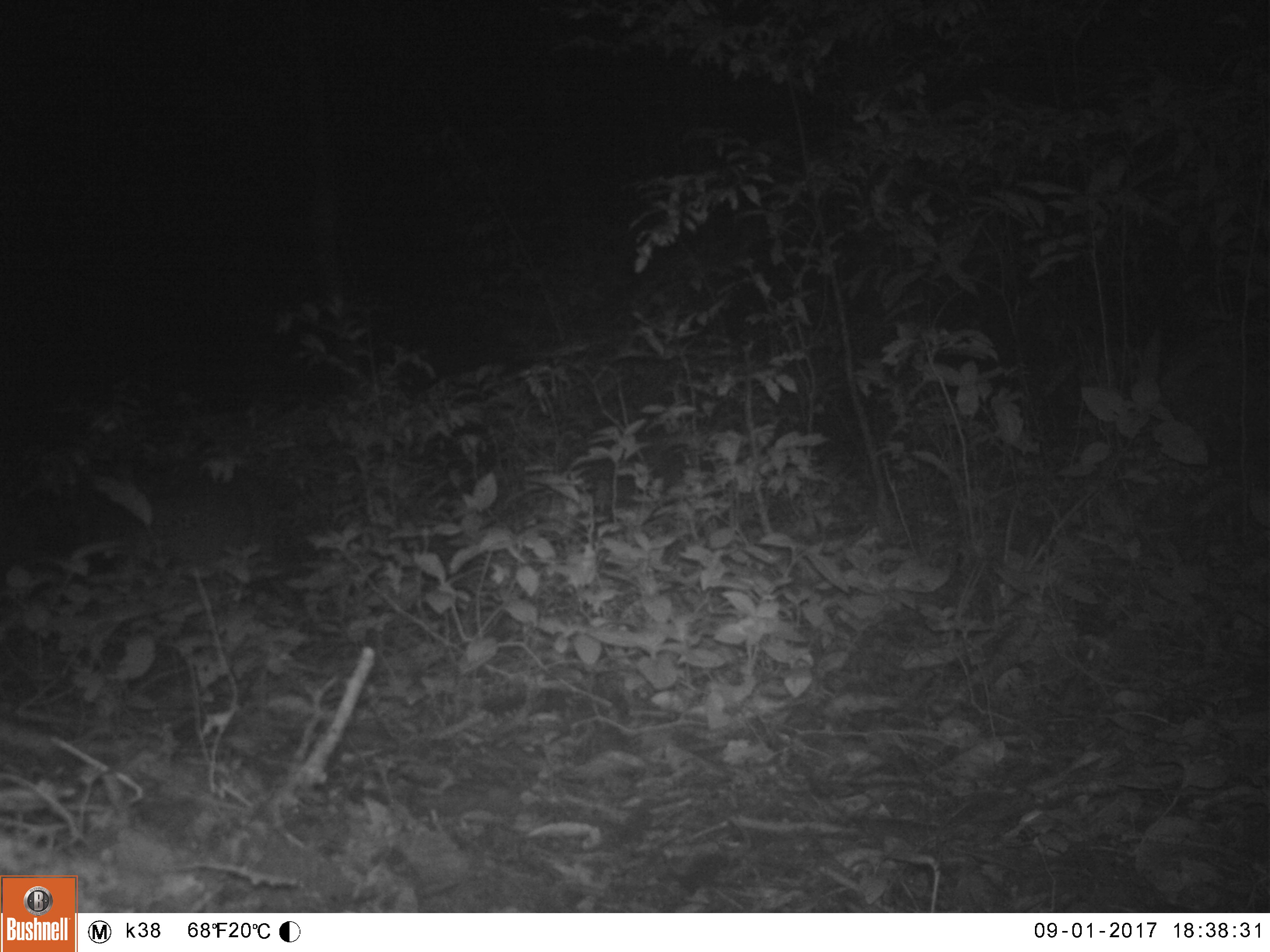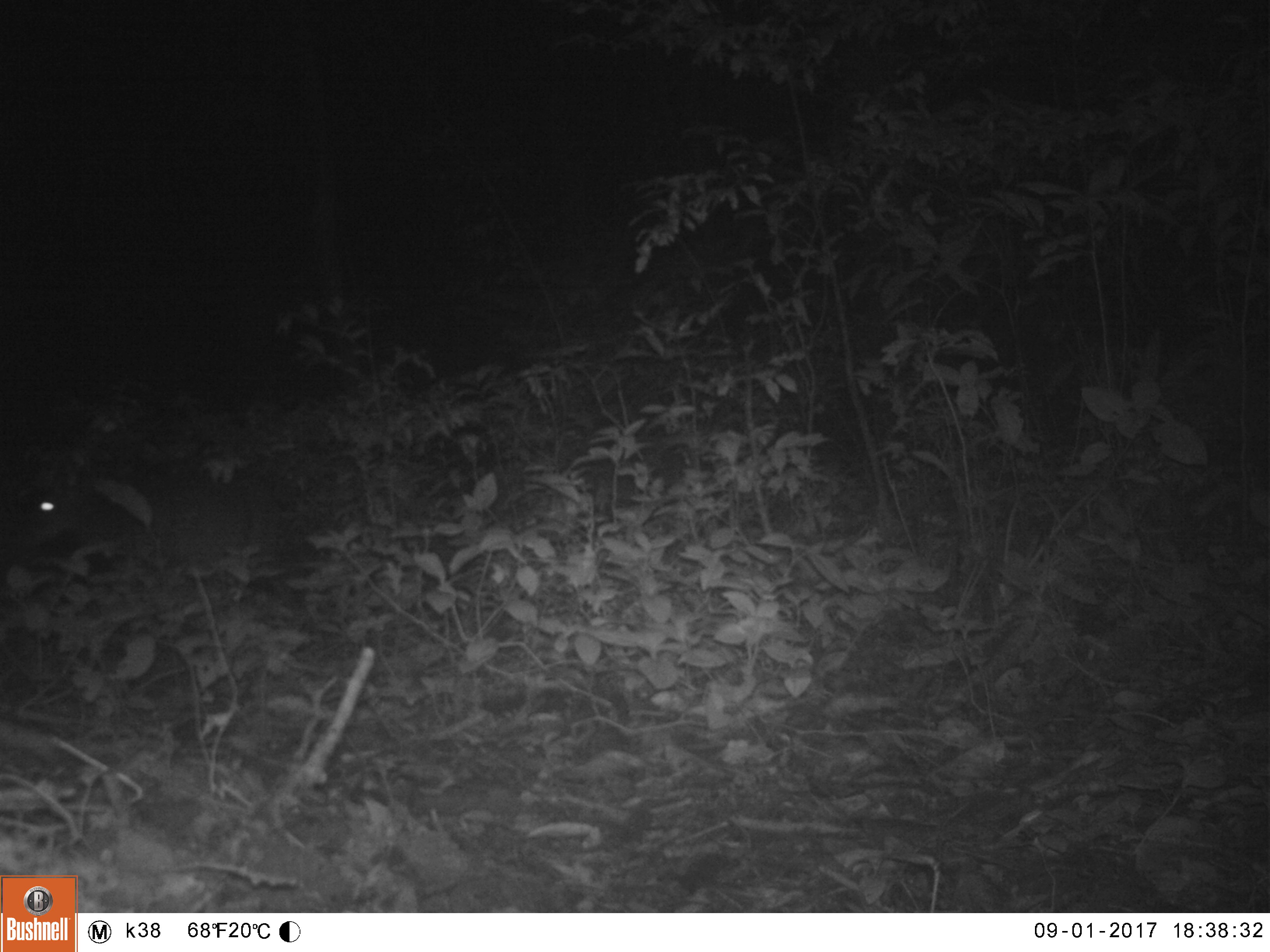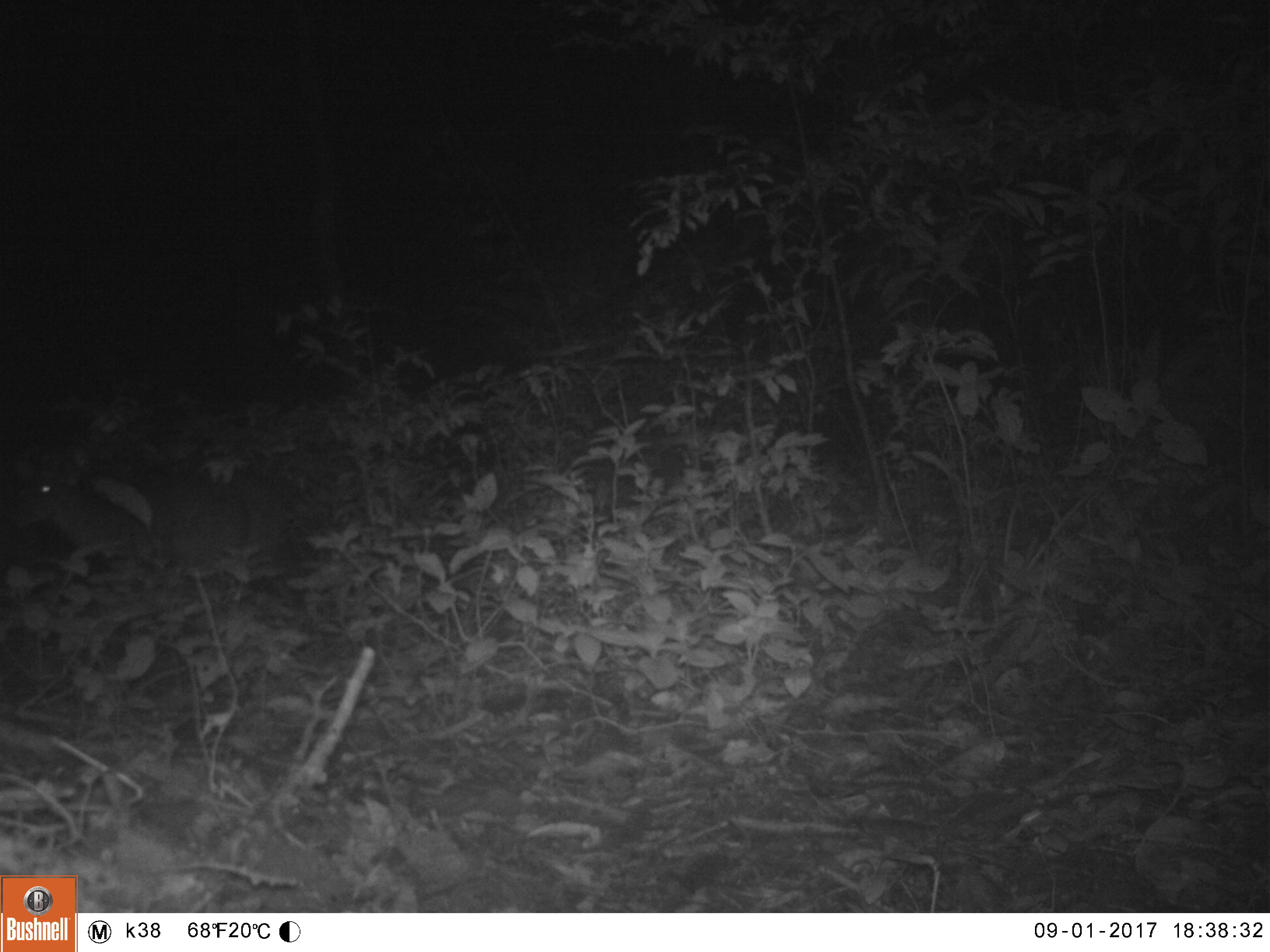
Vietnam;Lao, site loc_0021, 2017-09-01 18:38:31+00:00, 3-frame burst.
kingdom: Animalia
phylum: Chordata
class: Mammalia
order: Artiodactyla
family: Cervidae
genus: Muntiacus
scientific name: Muntiacus vuquangensis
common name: large-antlered muntjac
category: large antlered muntjac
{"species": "large antlered muntjac (large-antlered muntjac) (Muntiacus vuquangensis)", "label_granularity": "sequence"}